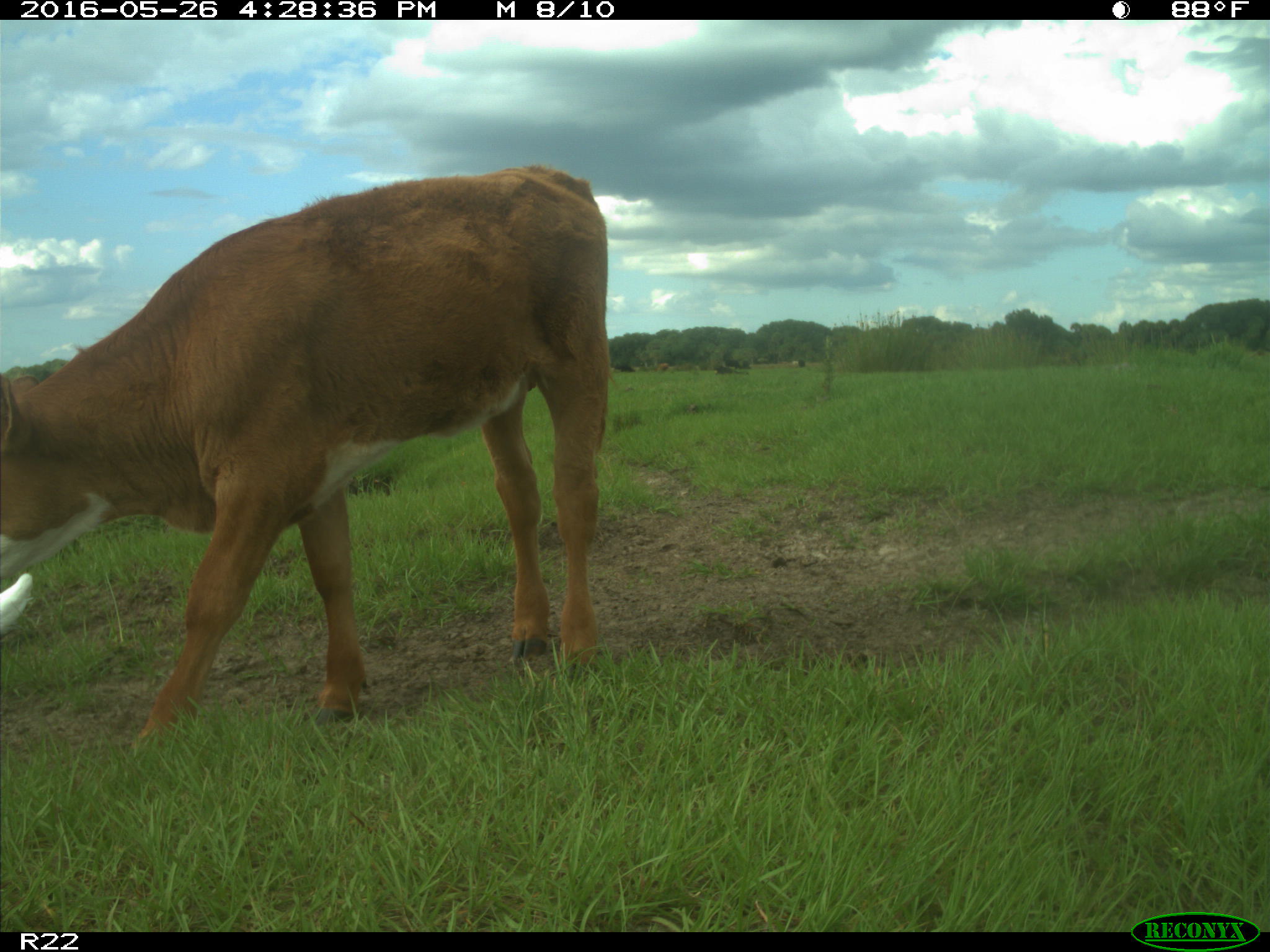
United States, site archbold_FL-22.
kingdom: Animalia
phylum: Chordata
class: Mammalia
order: Artiodactyla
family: Bovidae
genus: Bos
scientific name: Bos taurus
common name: domestic cow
Bos taurus (domestic cow).